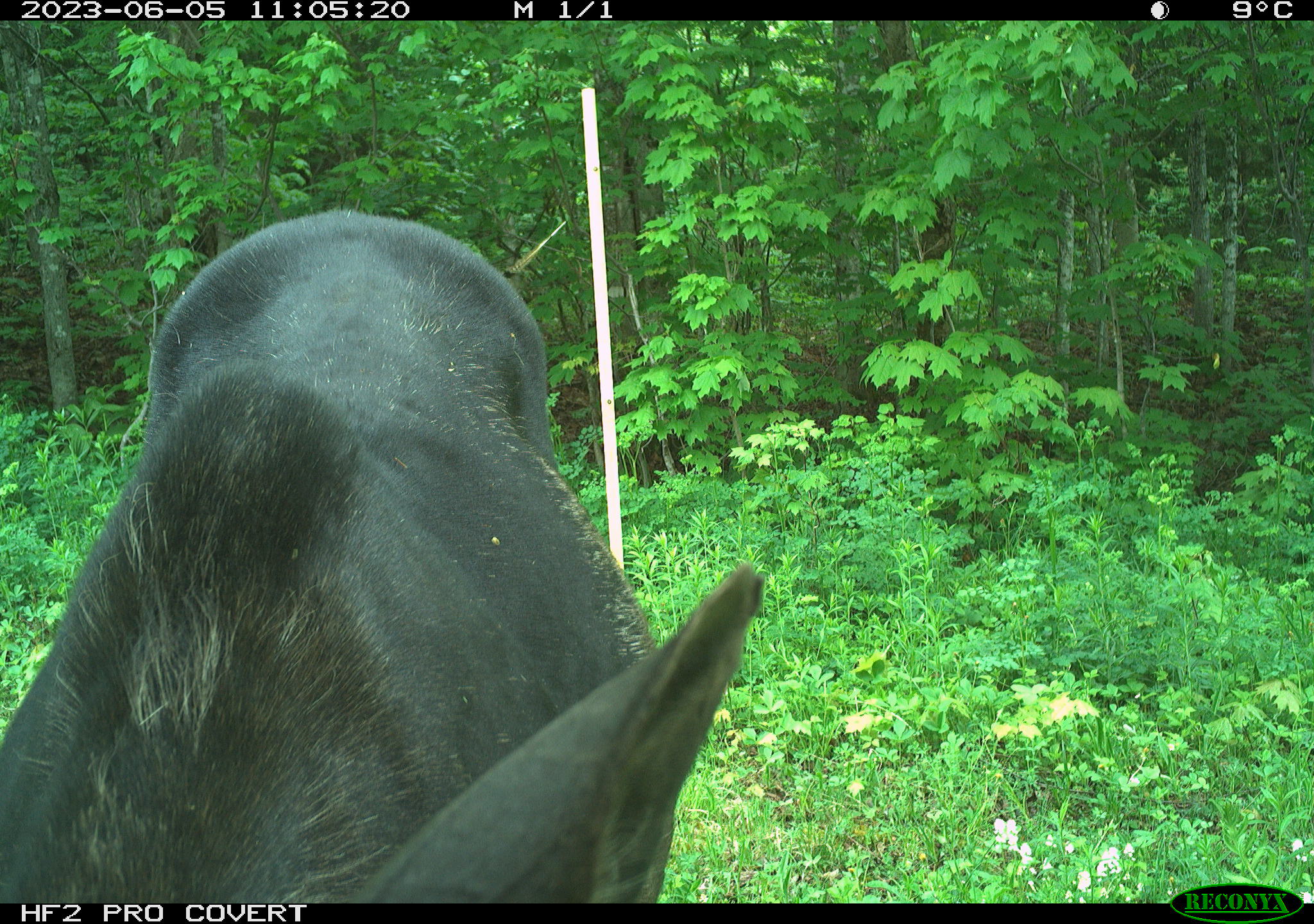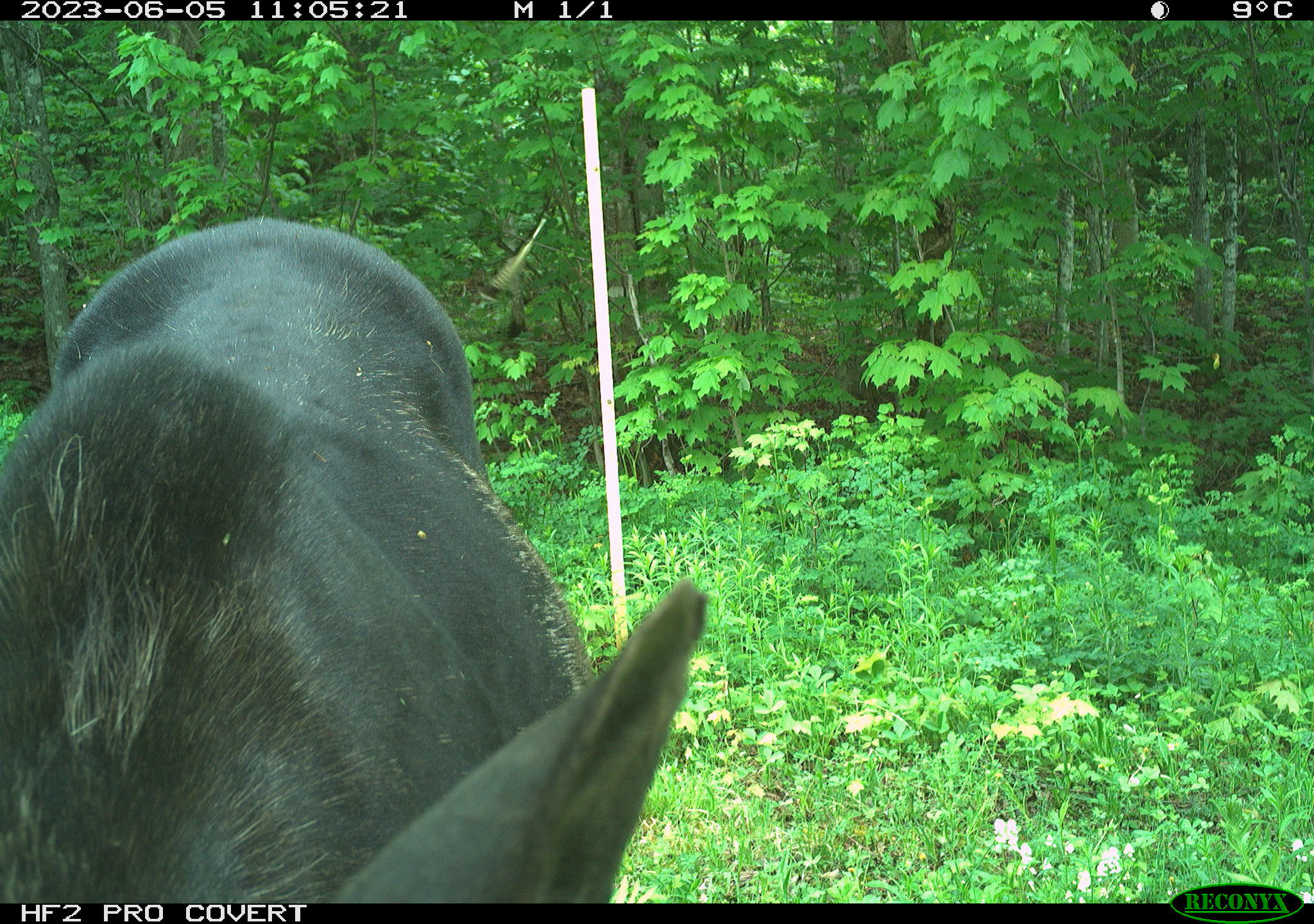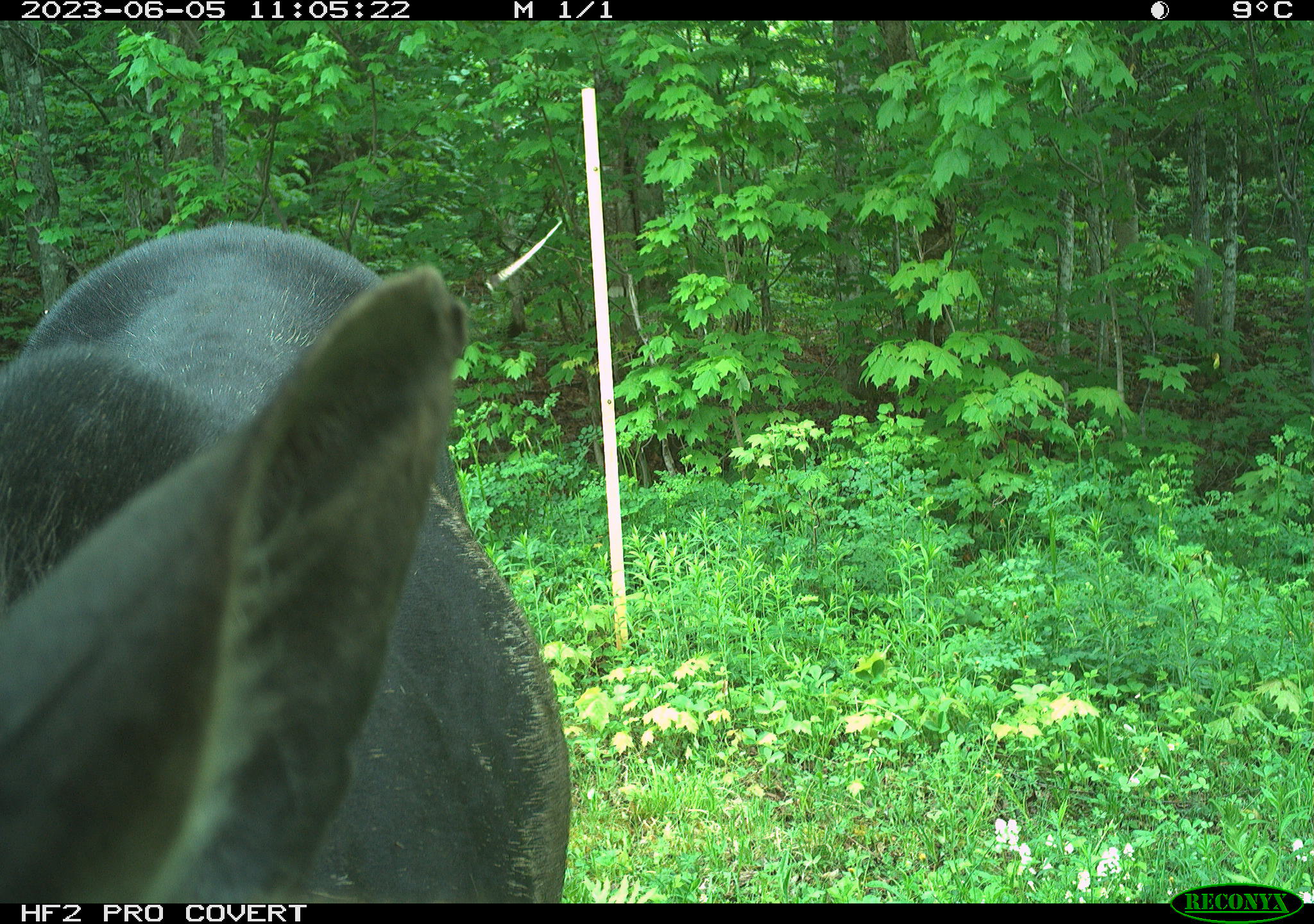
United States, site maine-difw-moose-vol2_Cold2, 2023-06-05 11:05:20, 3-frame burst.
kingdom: Animalia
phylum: Chordata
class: Mammalia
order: Artiodactyla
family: Cervidae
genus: Alces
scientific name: Alces alces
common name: moose